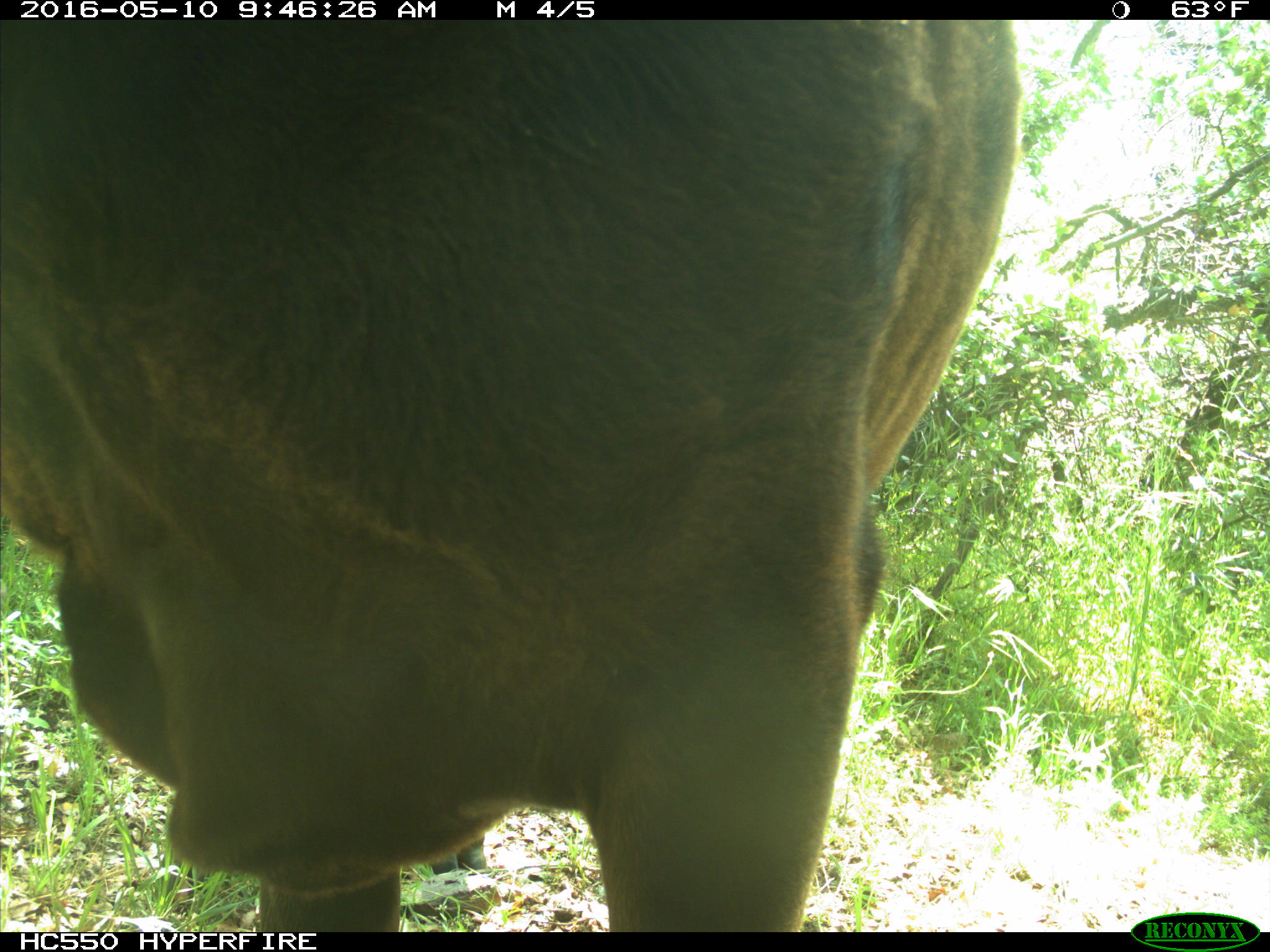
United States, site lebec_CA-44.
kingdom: Animalia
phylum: Chordata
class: Mammalia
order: Artiodactyla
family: Bovidae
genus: Bos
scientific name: Bos taurus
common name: domestic cow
Bos taurus (domestic cow).